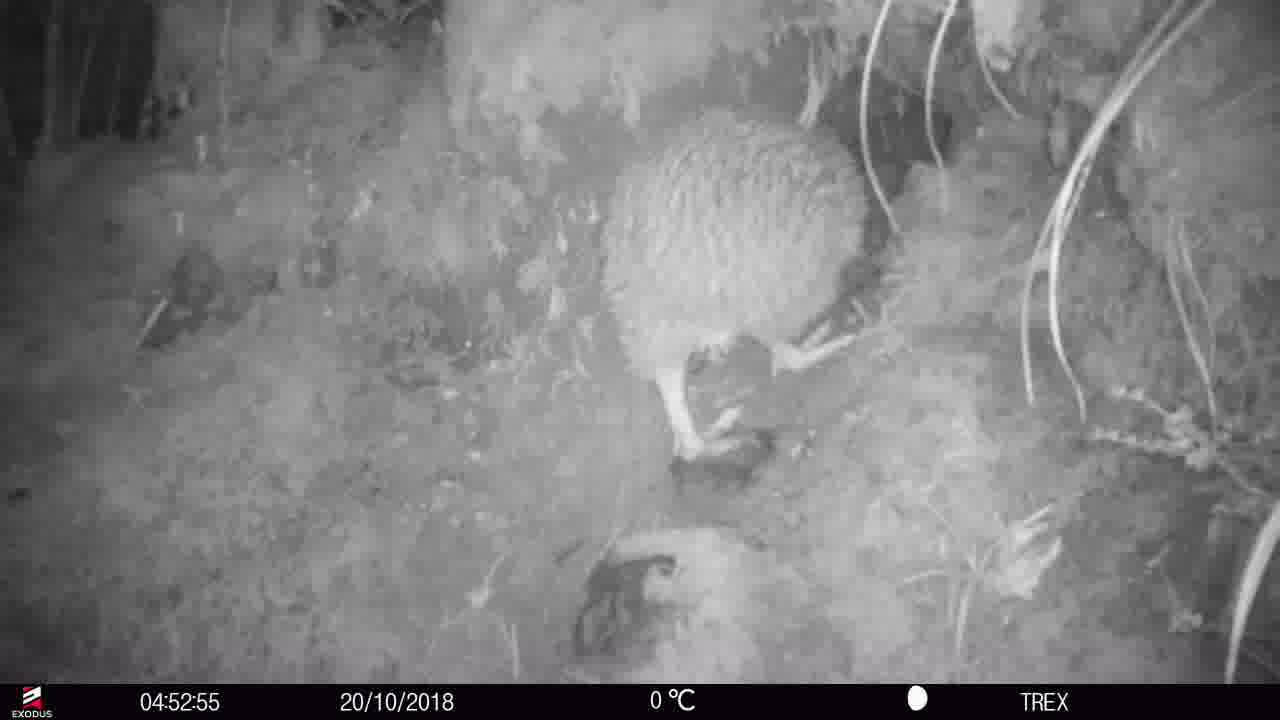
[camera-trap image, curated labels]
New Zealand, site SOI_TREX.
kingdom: Animalia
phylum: Chordata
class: Aves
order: Apterygiformes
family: Apterygidae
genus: Apteryx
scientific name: Apteryx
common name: kiwi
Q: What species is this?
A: Kiwi (Apteryx).